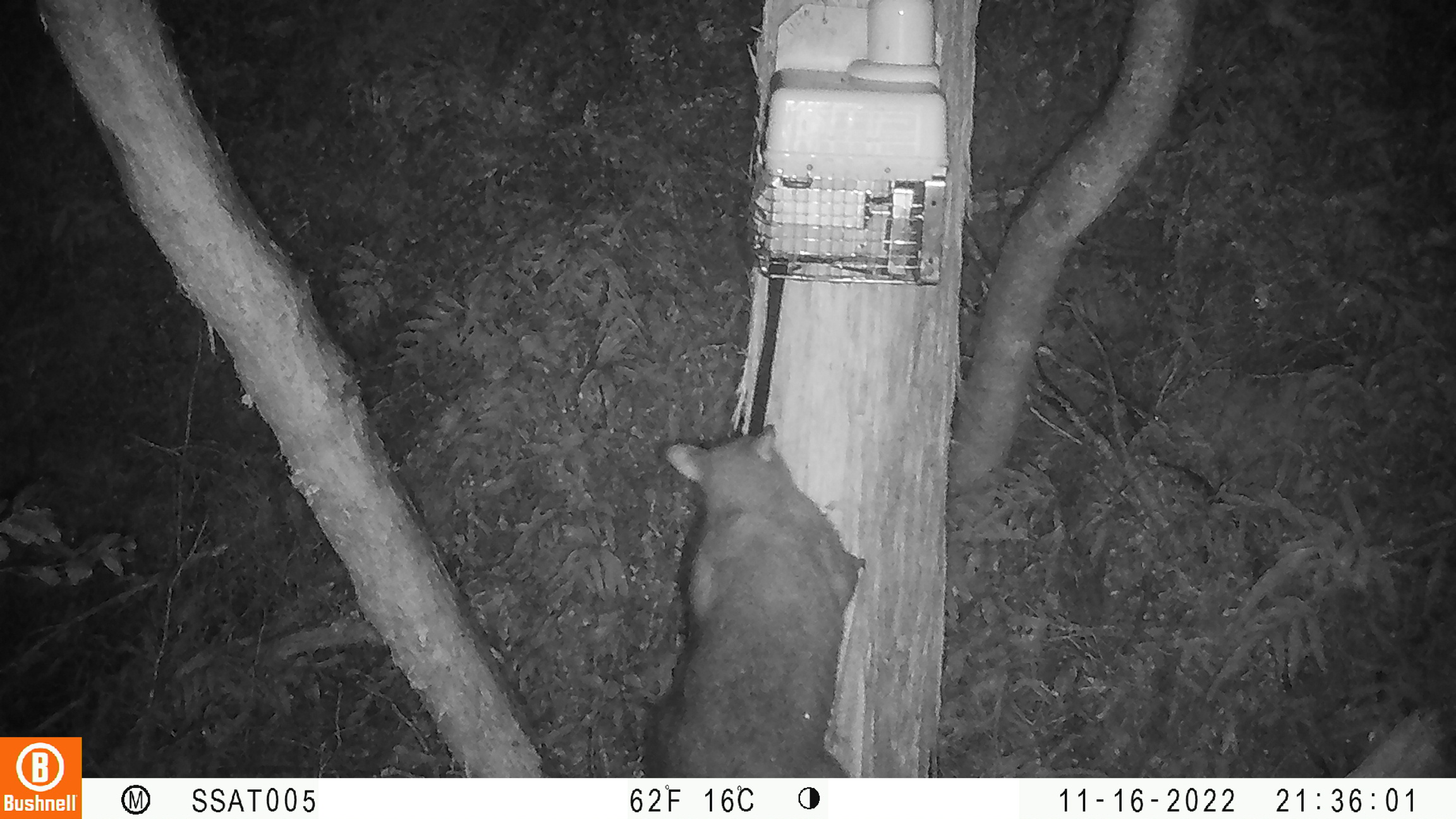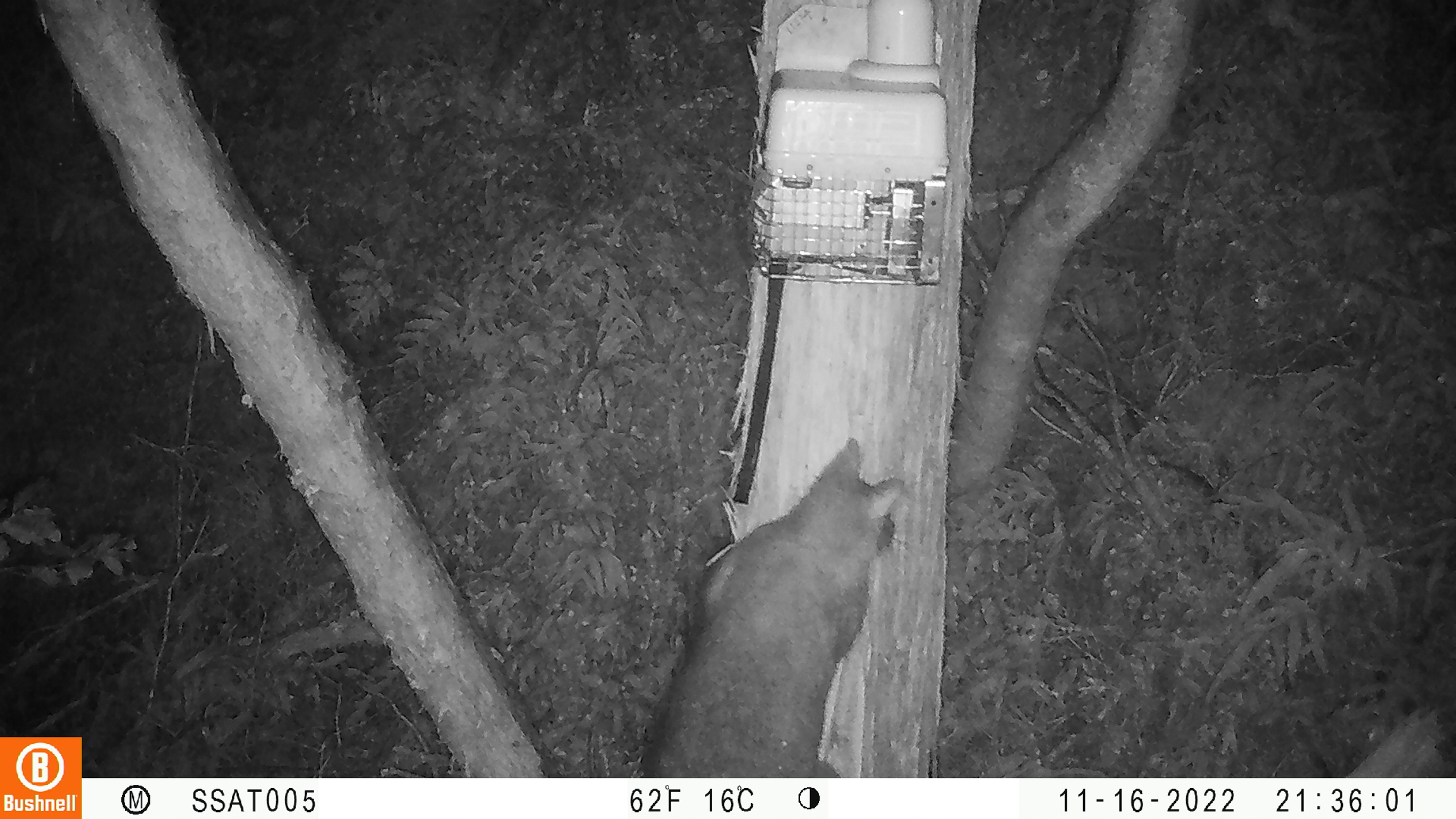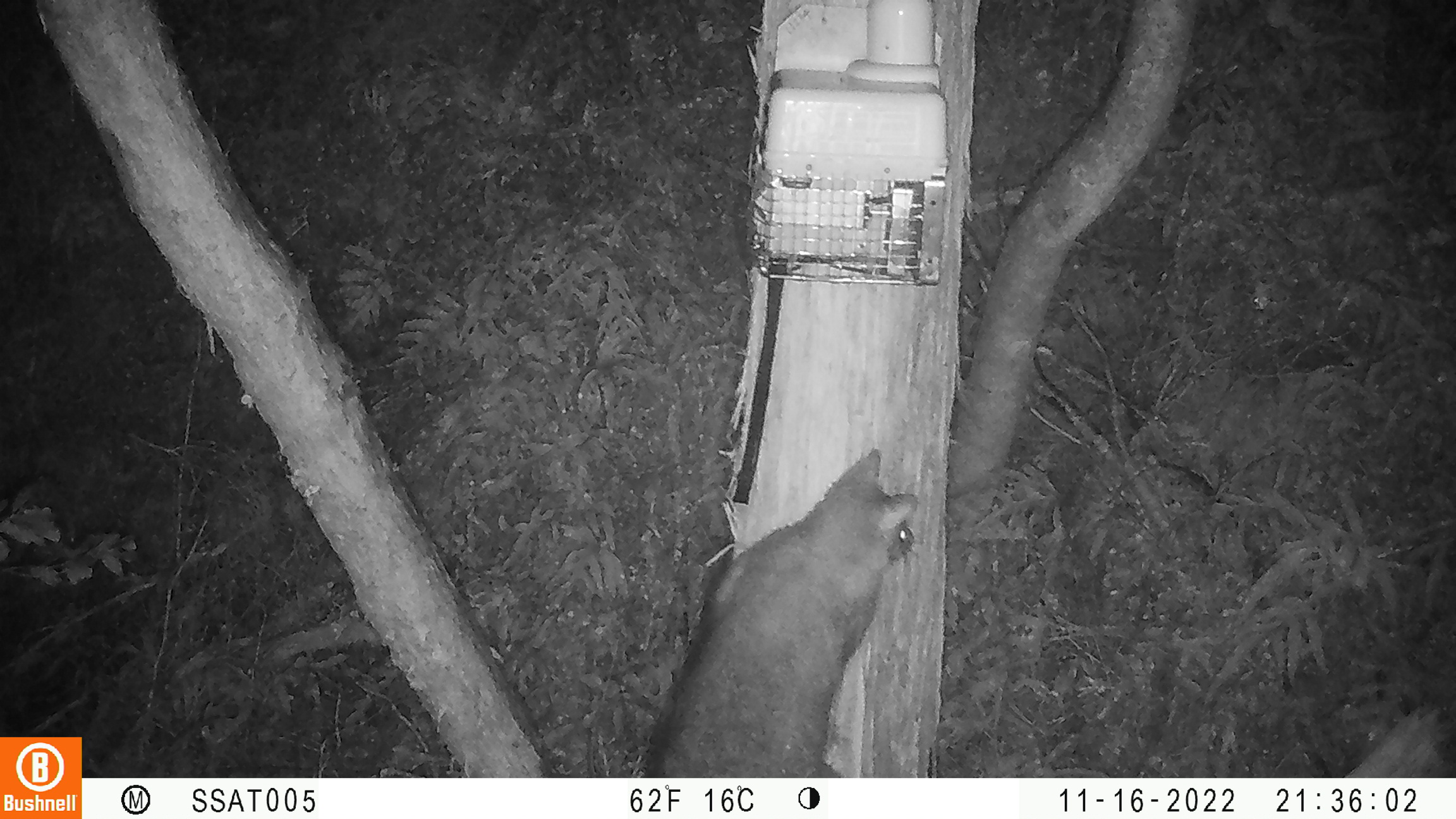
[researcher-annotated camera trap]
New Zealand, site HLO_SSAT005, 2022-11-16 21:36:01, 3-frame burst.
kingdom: Animalia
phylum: Chordata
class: Mammalia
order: Diprotodontia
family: Phalangeridae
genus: Trichosurus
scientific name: Trichosurus vulpecula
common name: common brushtail possum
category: possum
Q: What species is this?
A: Possum (common brushtail possum) (Trichosurus vulpecula).